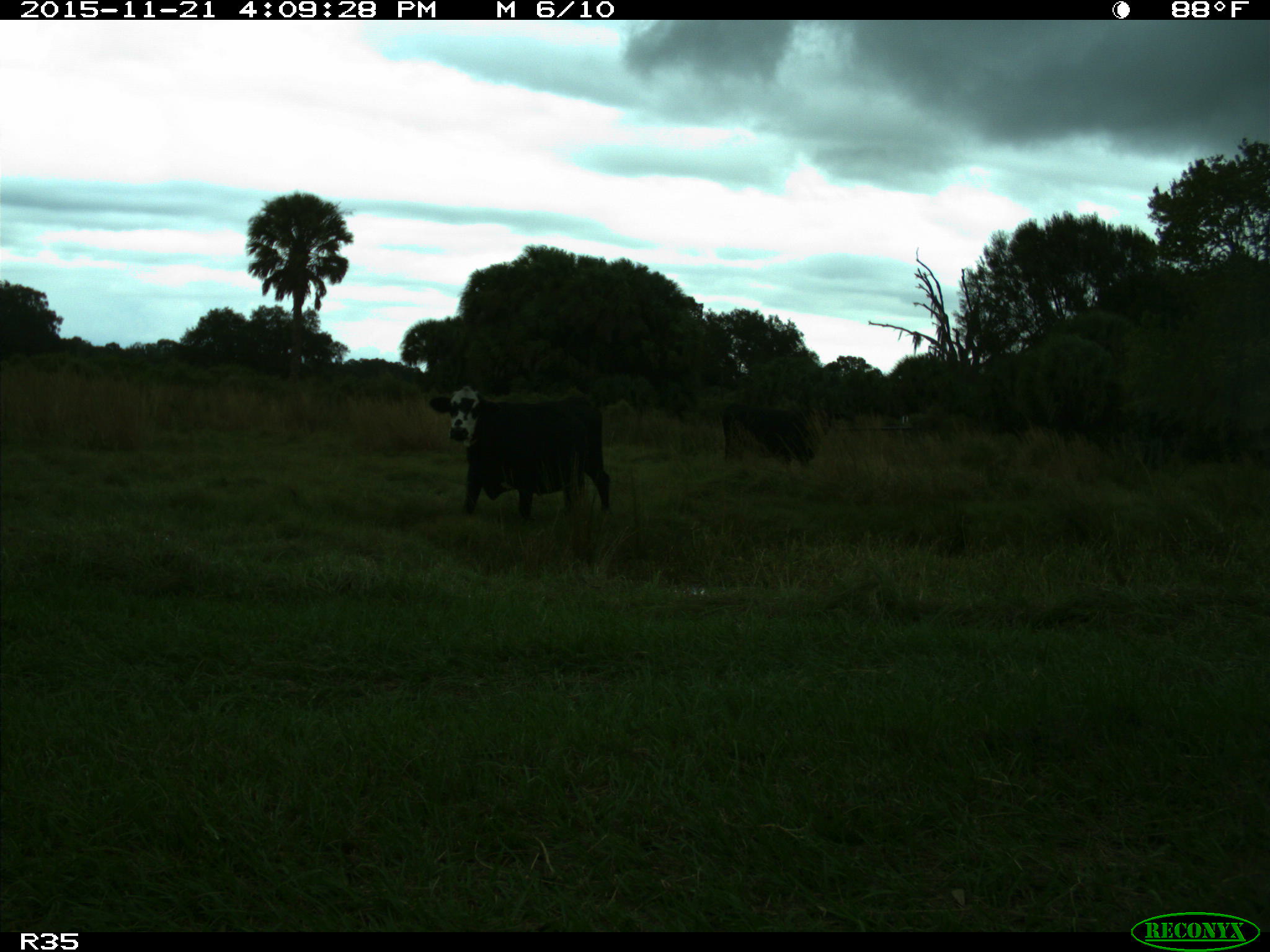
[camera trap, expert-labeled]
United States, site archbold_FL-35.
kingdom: Animalia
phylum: Chordata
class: Mammalia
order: Artiodactyla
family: Bovidae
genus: Bos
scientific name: Bos taurus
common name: domestic cow